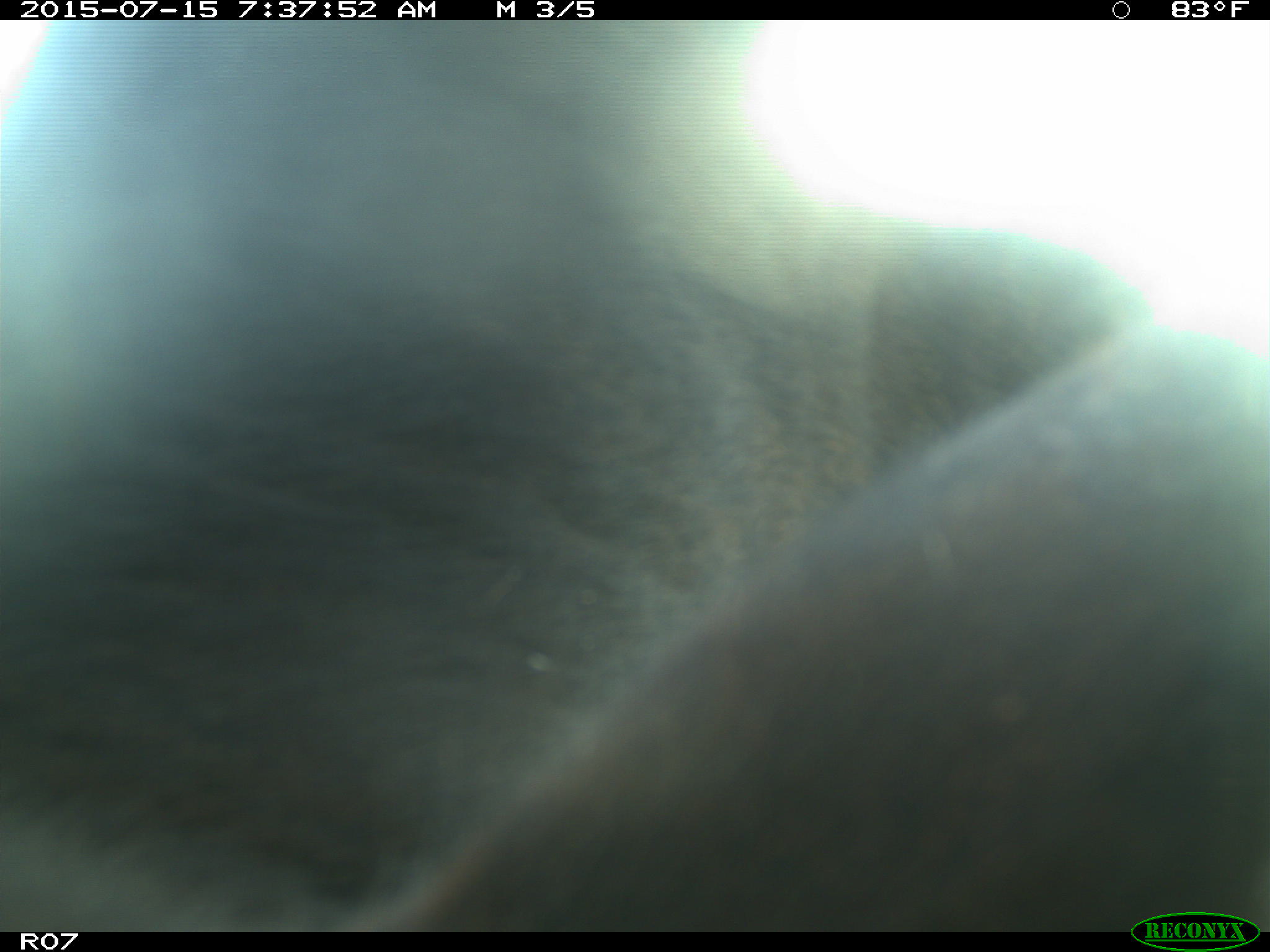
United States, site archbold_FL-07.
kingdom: Animalia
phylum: Chordata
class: Mammalia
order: Artiodactyla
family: Bovidae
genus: Bos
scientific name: Bos taurus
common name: domestic cow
Bos taurus (domestic cow).